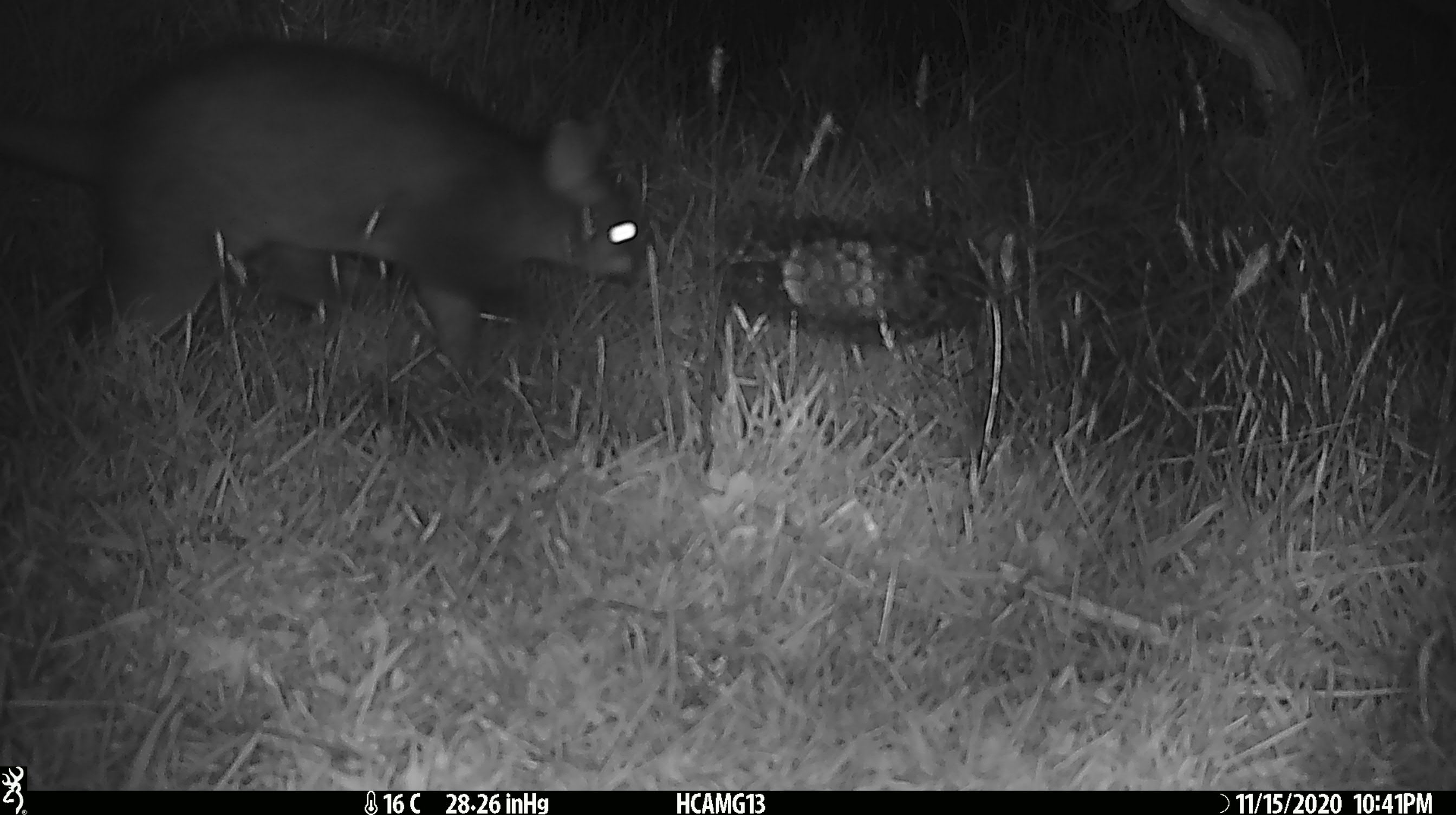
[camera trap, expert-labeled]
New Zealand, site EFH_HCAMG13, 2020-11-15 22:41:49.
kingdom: Animalia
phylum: Chordata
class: Mammalia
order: Diprotodontia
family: Phalangeridae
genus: Trichosurus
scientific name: Trichosurus vulpecula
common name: common brushtail possum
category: possum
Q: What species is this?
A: Possum (common brushtail possum) (Trichosurus vulpecula).